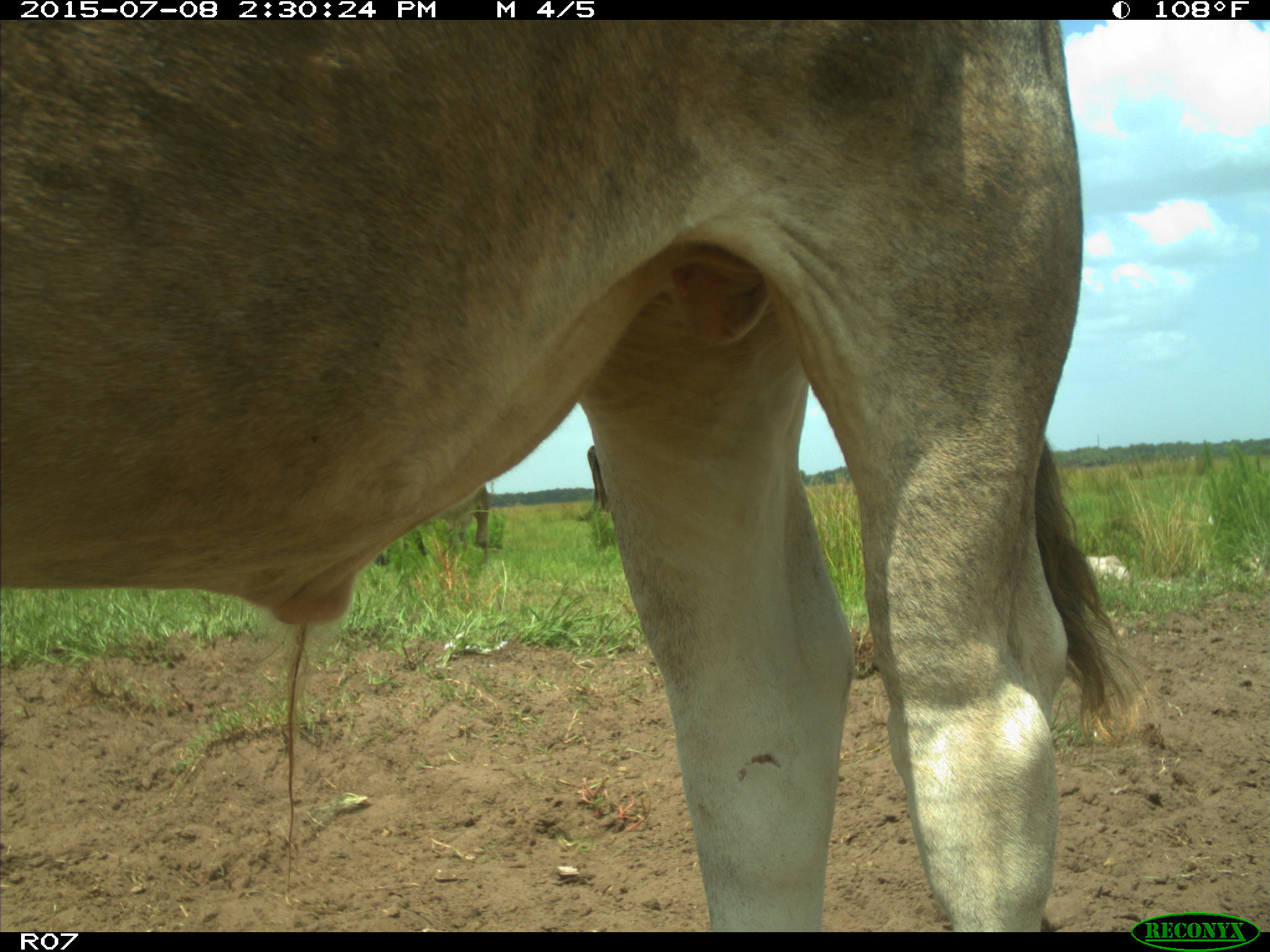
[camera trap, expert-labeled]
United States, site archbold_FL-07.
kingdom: Animalia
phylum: Chordata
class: Mammalia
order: Artiodactyla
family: Bovidae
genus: Bos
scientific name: Bos taurus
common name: domestic cow